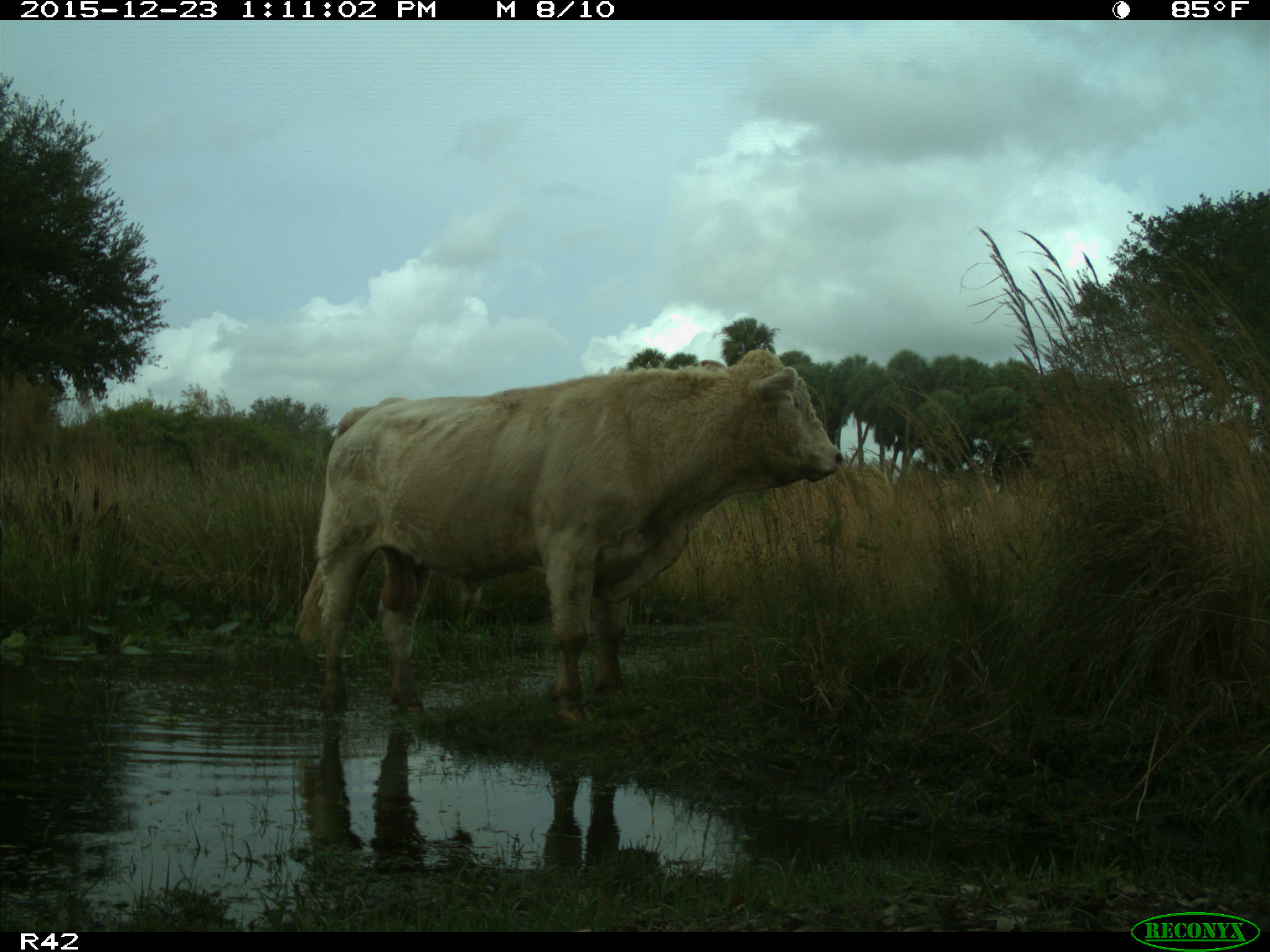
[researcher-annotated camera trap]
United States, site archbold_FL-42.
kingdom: Animalia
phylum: Chordata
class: Mammalia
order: Artiodactyla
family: Bovidae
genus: Bos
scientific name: Bos taurus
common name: domestic cow